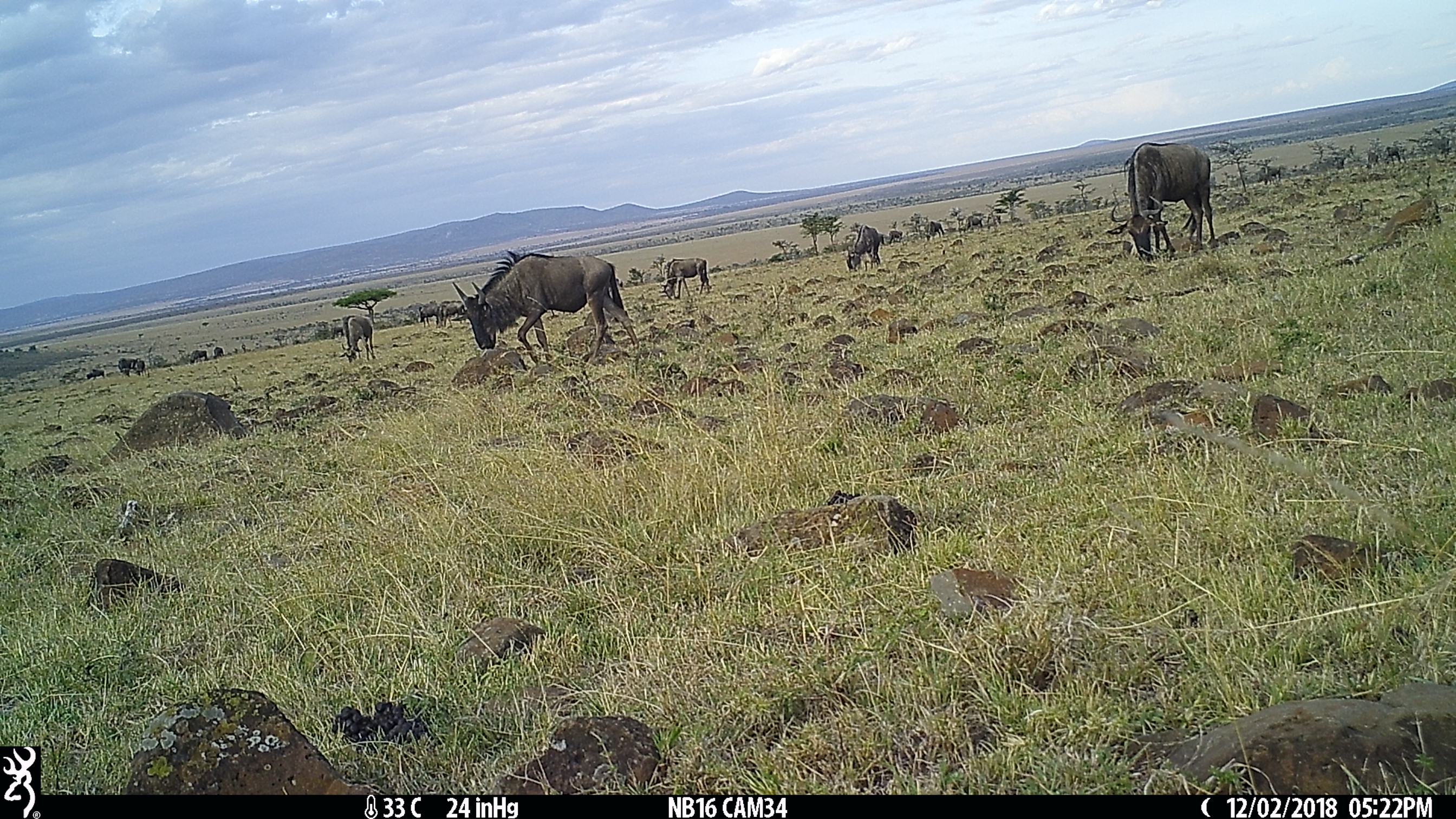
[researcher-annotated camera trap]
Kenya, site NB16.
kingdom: Animalia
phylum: Chordata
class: Mammalia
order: Artiodactyla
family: Bovidae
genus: Connochaetes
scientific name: Connochaetes taurinus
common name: blue wildebeest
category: wildebeest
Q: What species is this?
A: Wildebeest (blue wildebeest) (Connochaetes taurinus).